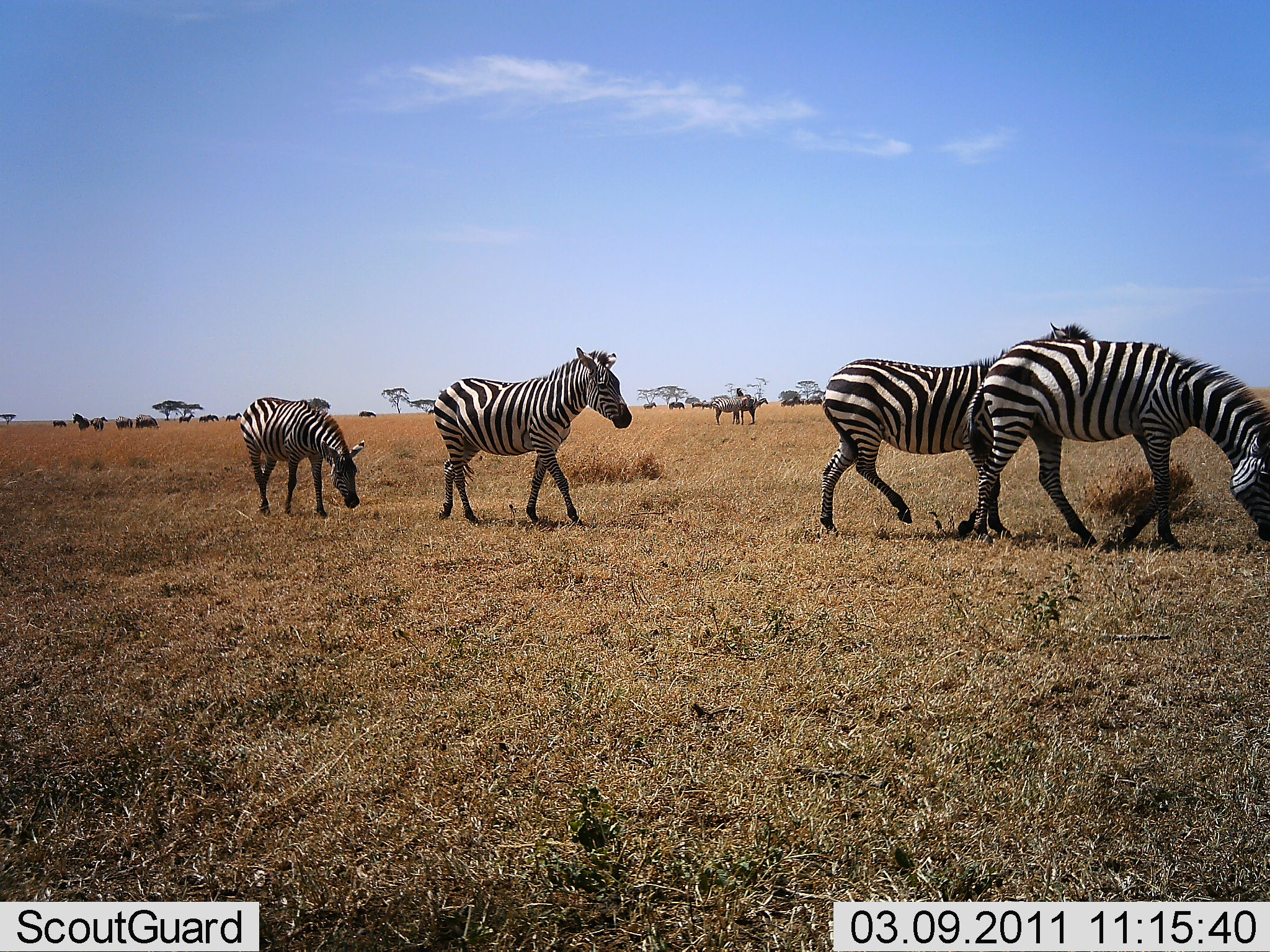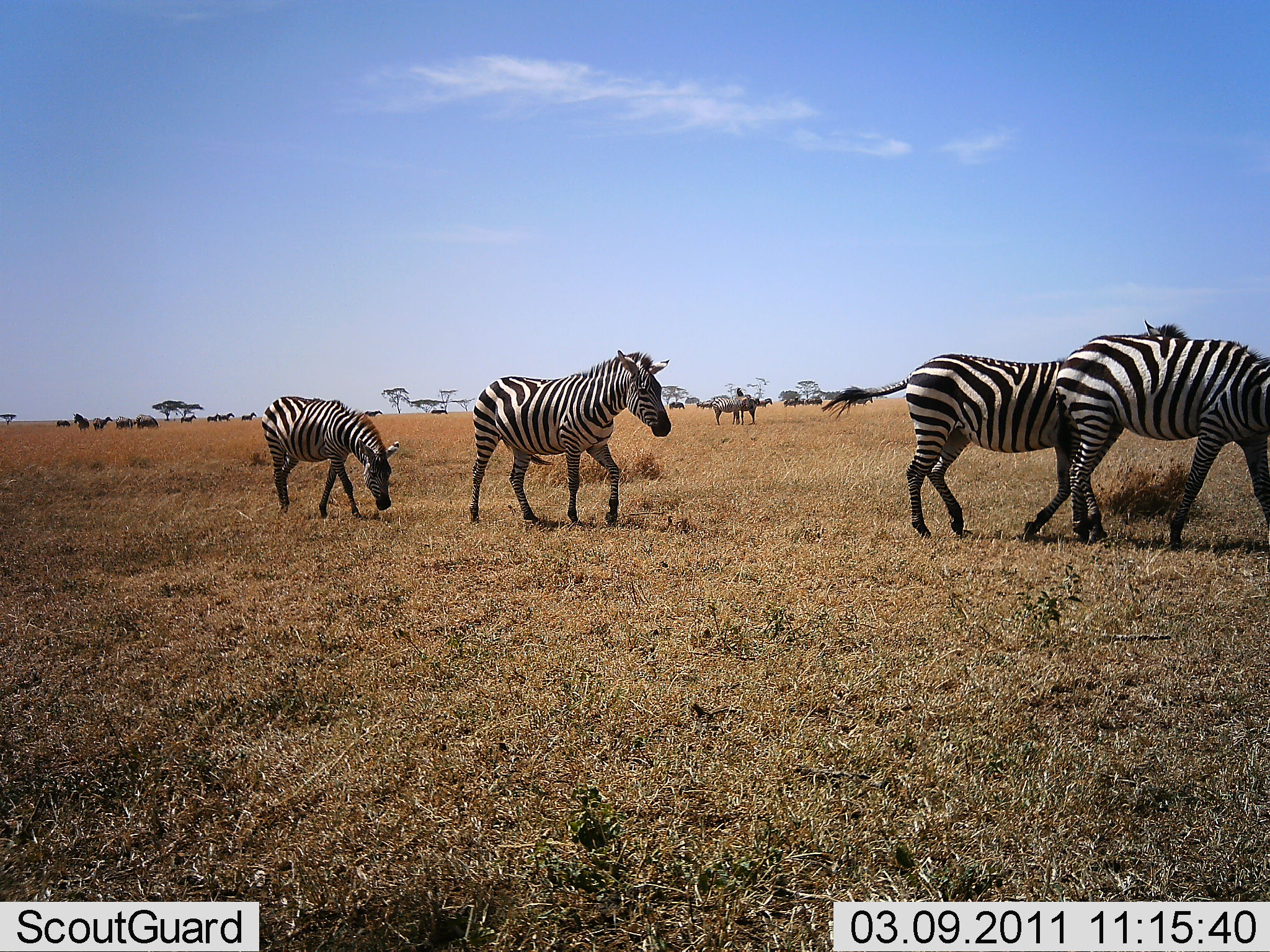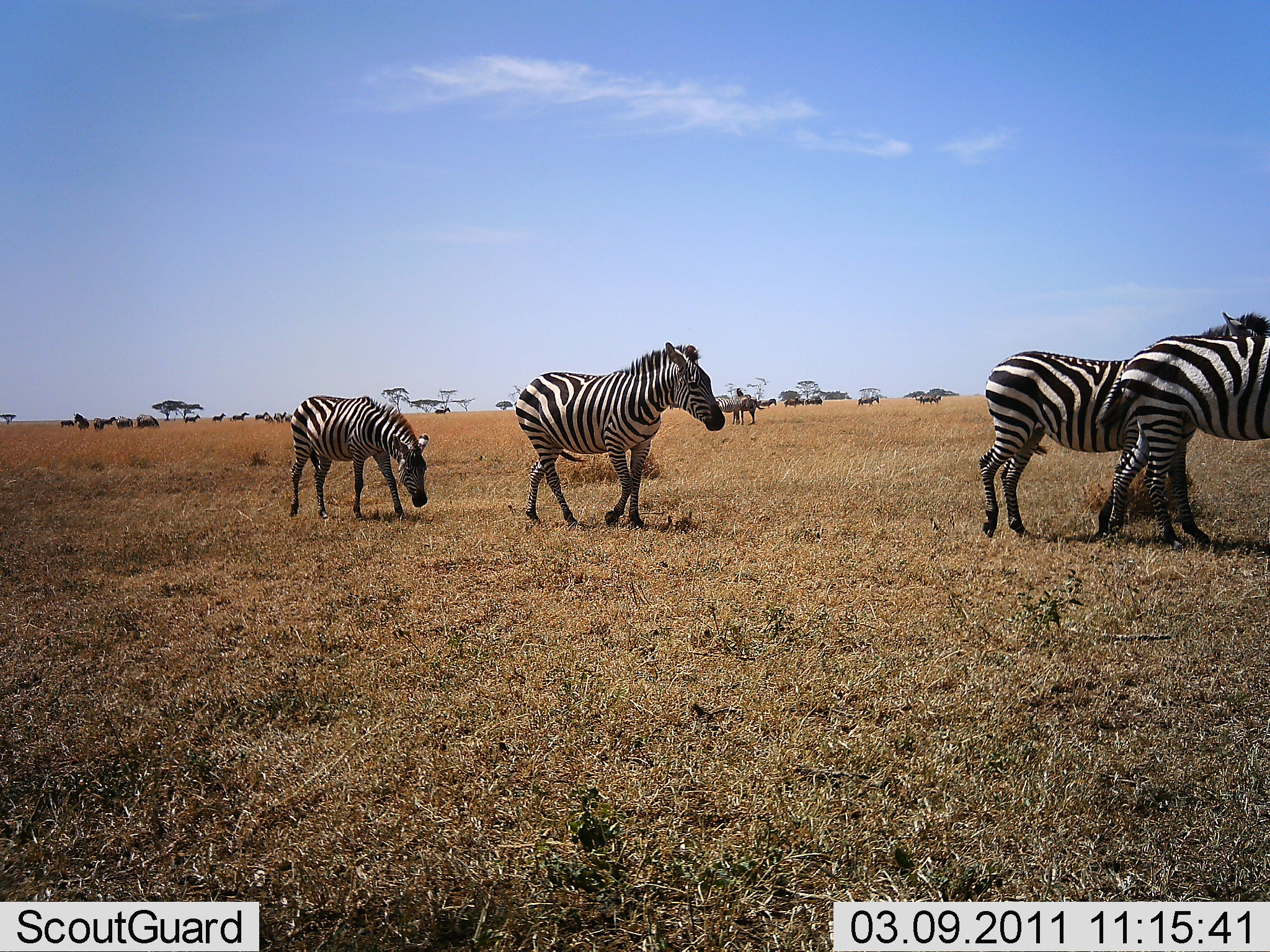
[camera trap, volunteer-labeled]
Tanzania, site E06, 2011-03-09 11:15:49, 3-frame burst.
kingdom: Animalia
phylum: Chordata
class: Mammalia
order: Perissodactyla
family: Equidae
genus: Equus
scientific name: Equus quagga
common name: plains zebra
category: zebra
Zebra (plains zebra) (Equus quagga), count 4. Behavior (volunteer vote fractions): standing 40%, resting 0%, moving 100%, interacting 0%. Young present (vote fraction): 0%. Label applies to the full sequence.